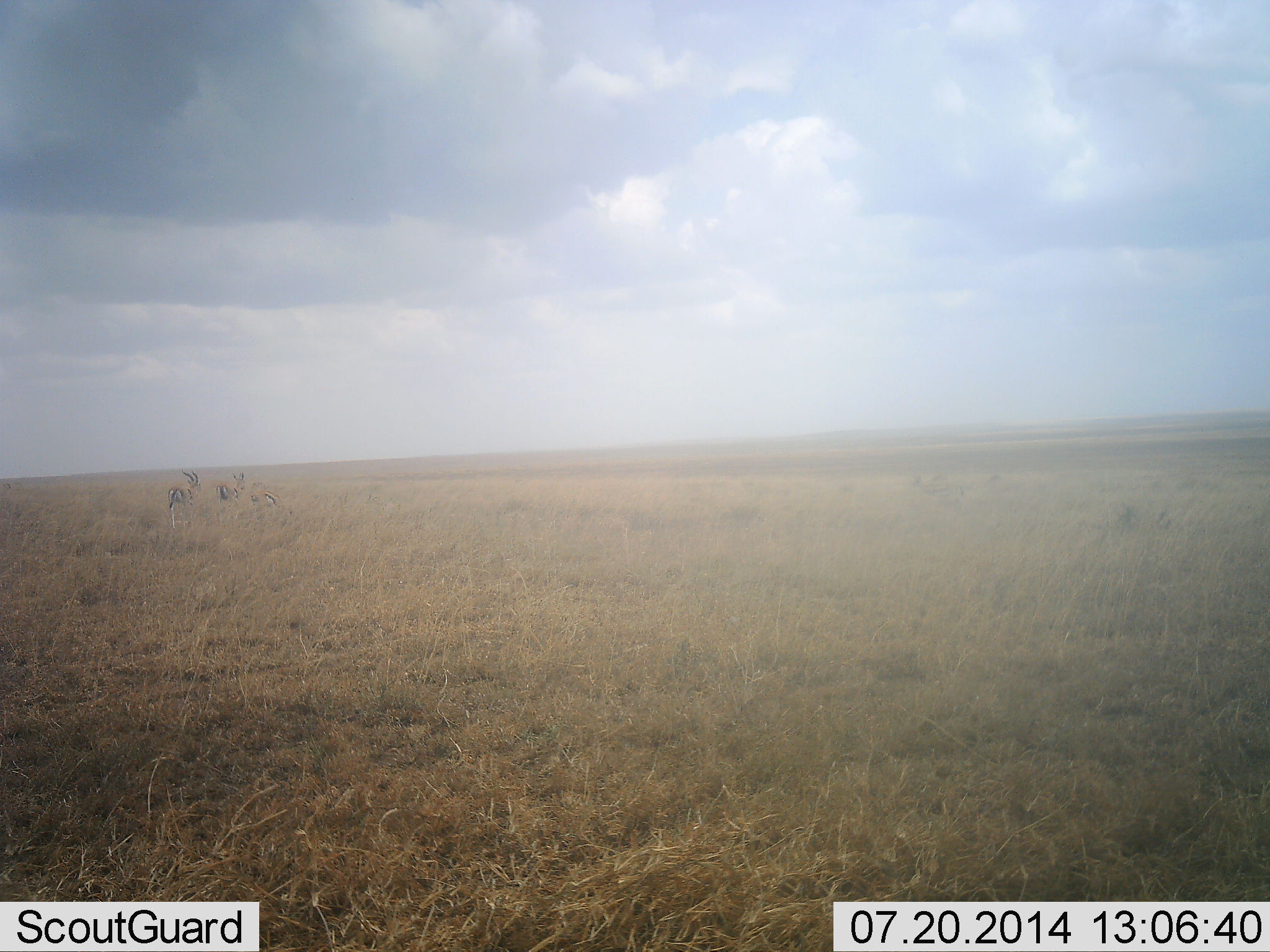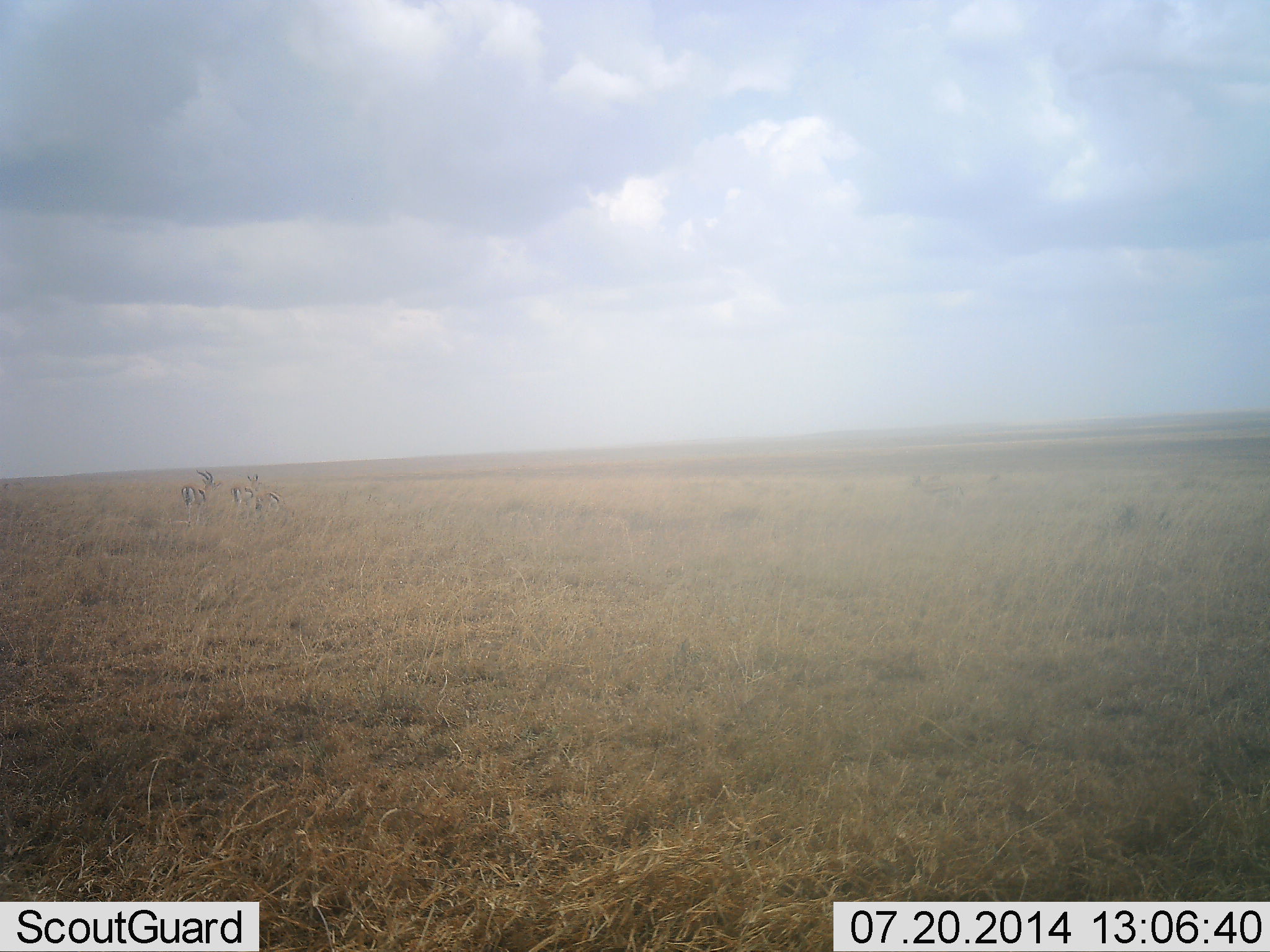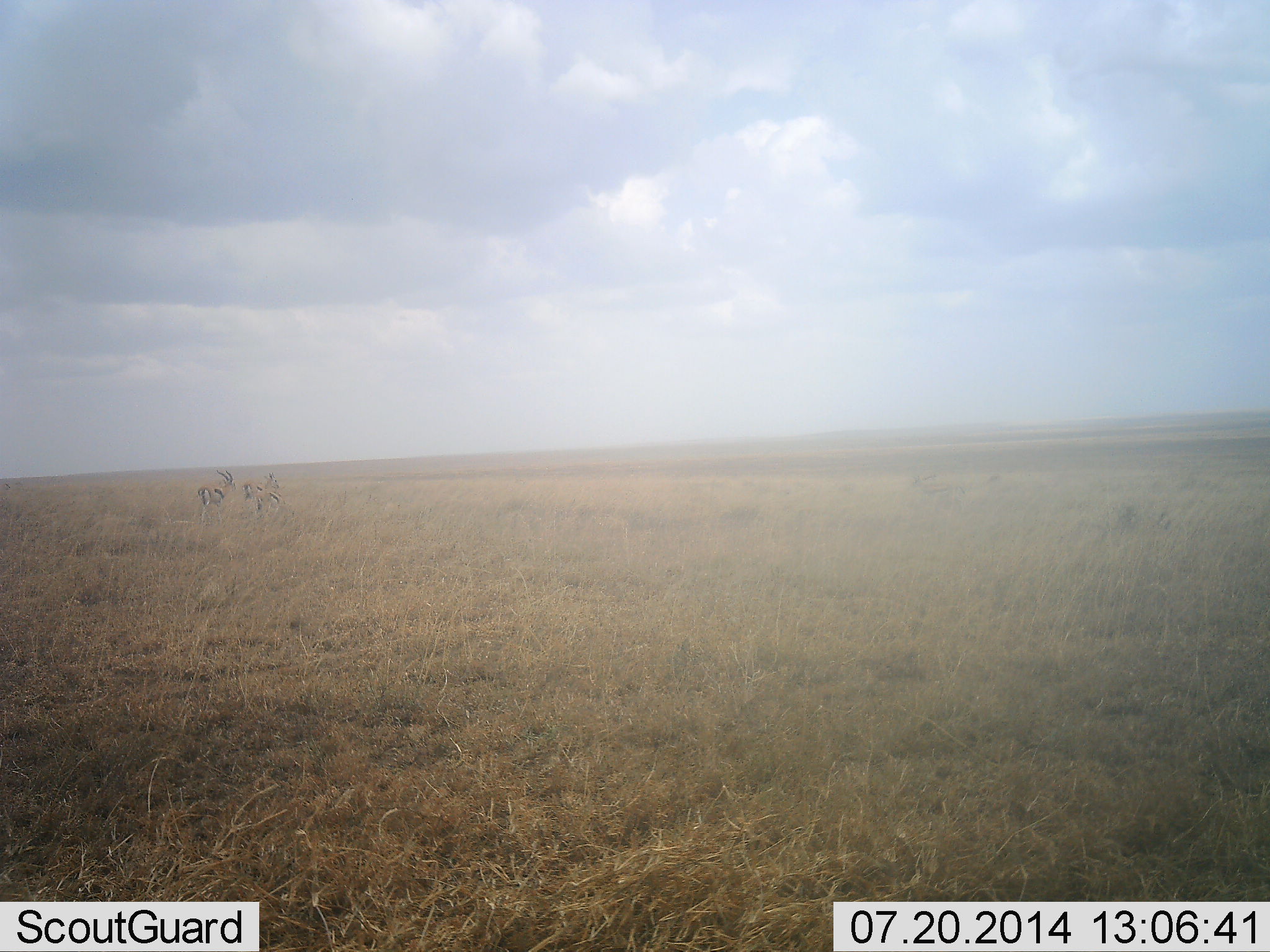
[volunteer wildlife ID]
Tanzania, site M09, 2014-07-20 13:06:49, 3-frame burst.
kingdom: Animalia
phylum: Chordata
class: Mammalia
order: Artiodactyla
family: Bovidae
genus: Eudorcas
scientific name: Eudorcas thomsonii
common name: thomson's gazelle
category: gazellethomsons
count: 3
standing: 50%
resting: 0%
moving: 70%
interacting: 0%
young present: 10%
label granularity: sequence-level